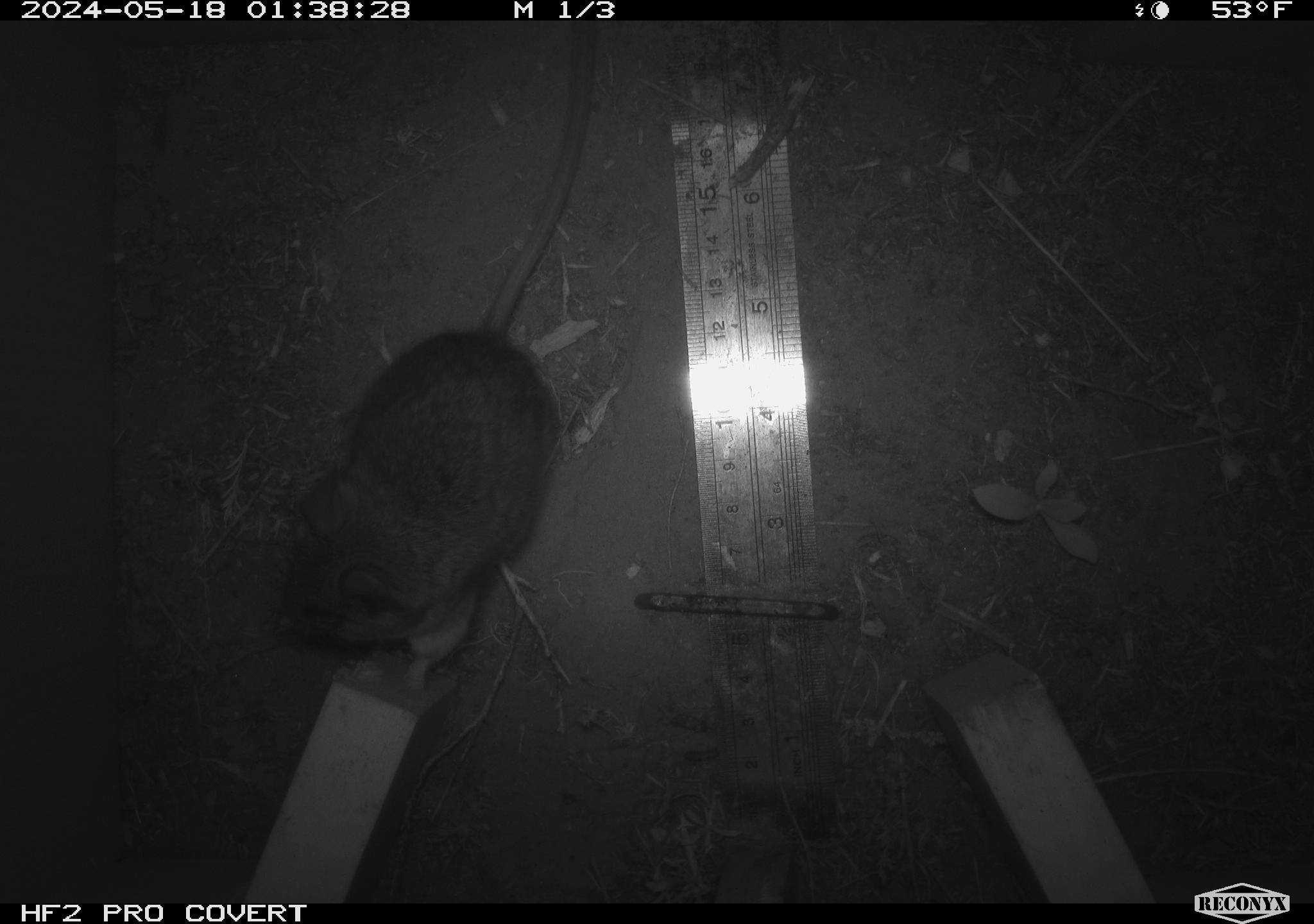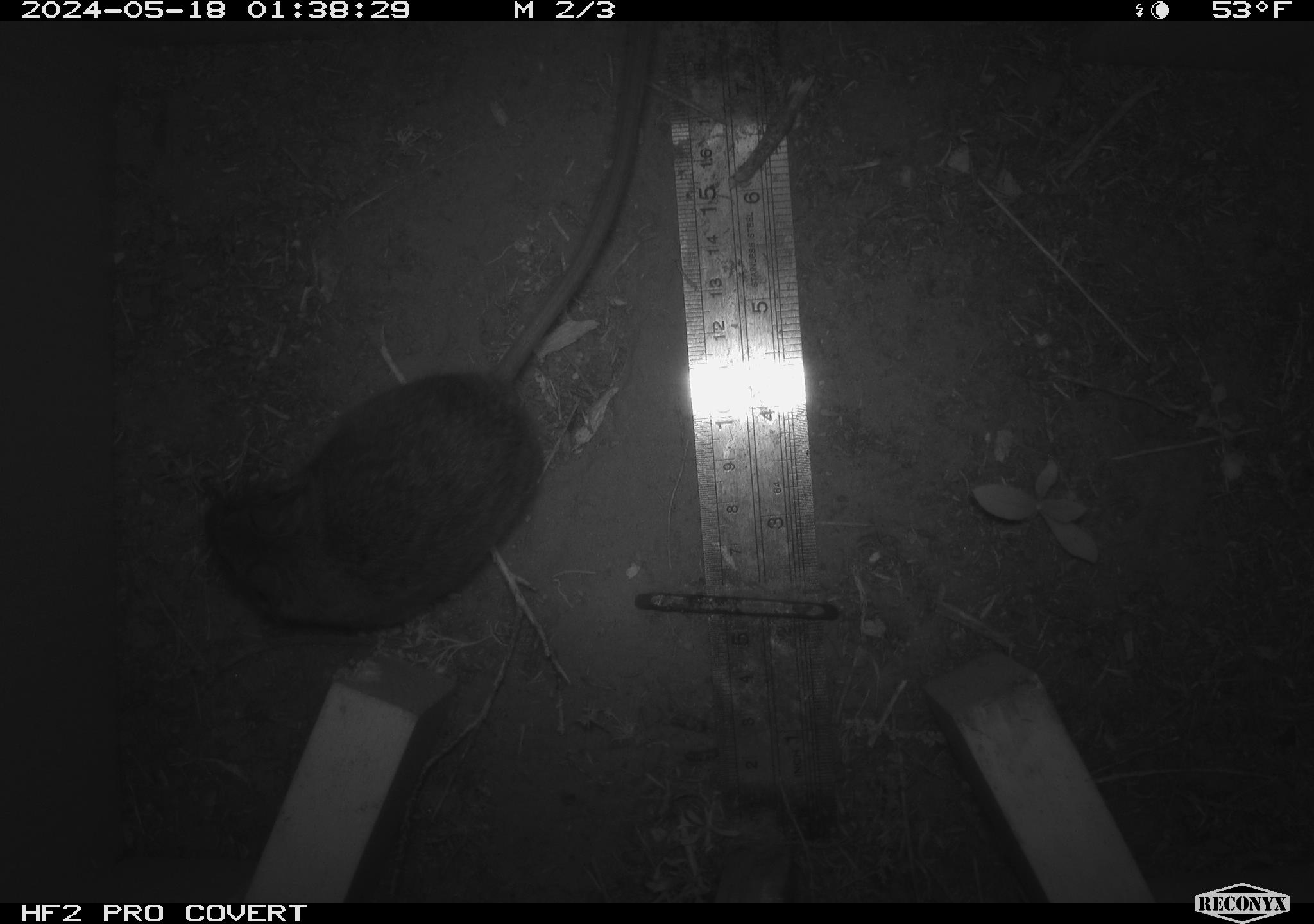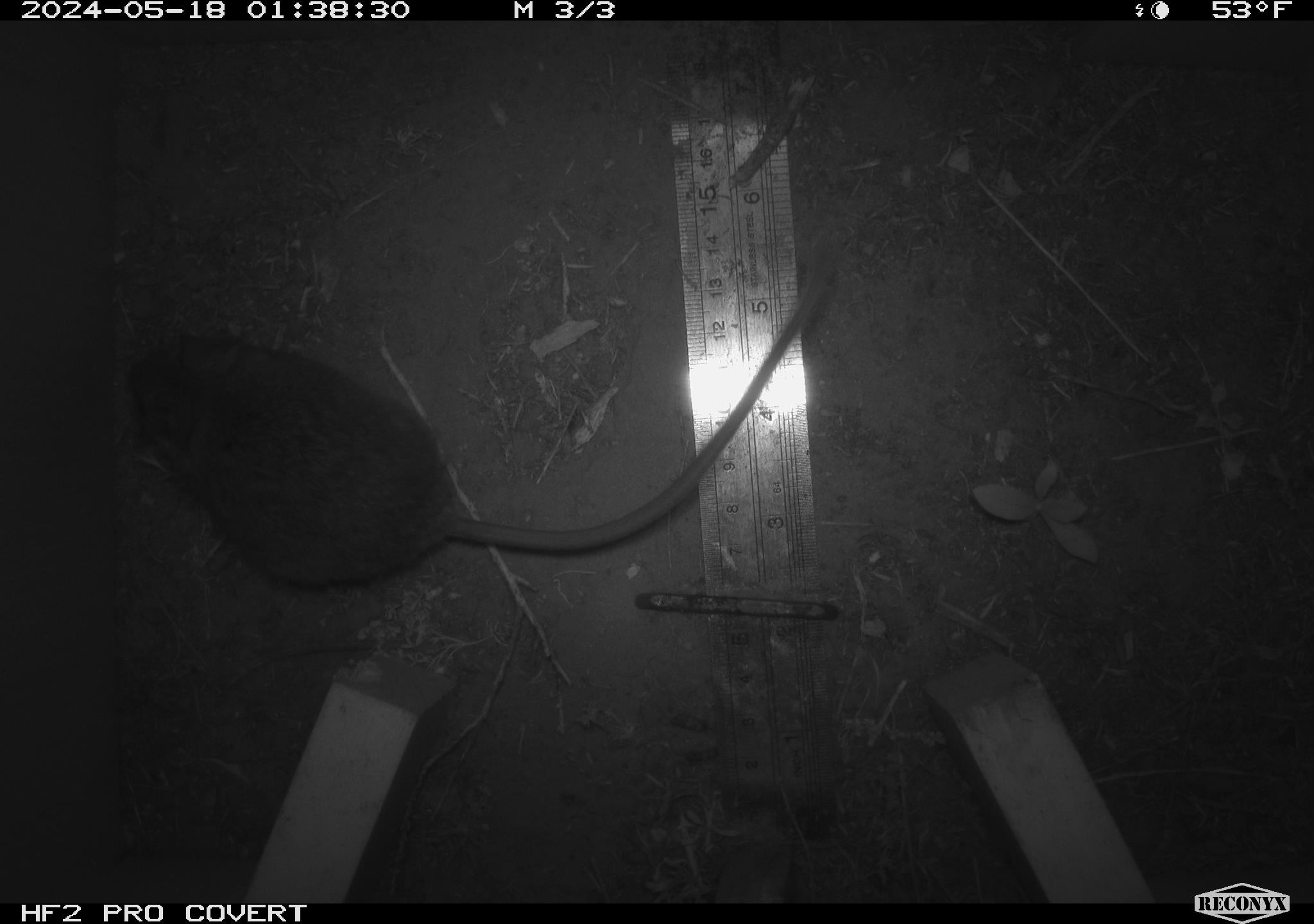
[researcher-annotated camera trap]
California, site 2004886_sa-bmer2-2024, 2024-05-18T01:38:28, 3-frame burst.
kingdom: Animalia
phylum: Chordata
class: Mammalia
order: Rodentia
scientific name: Rodentia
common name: mouse species